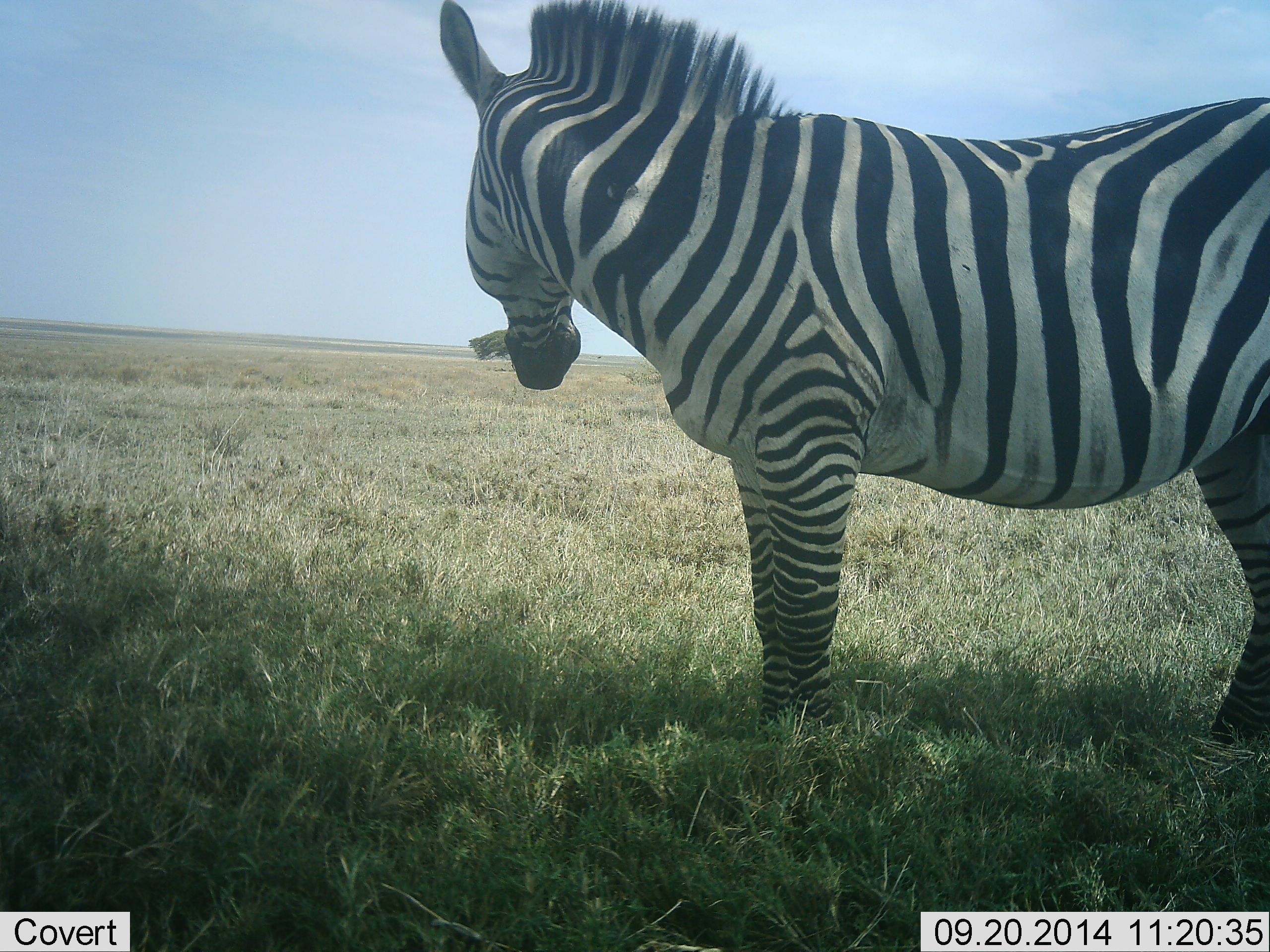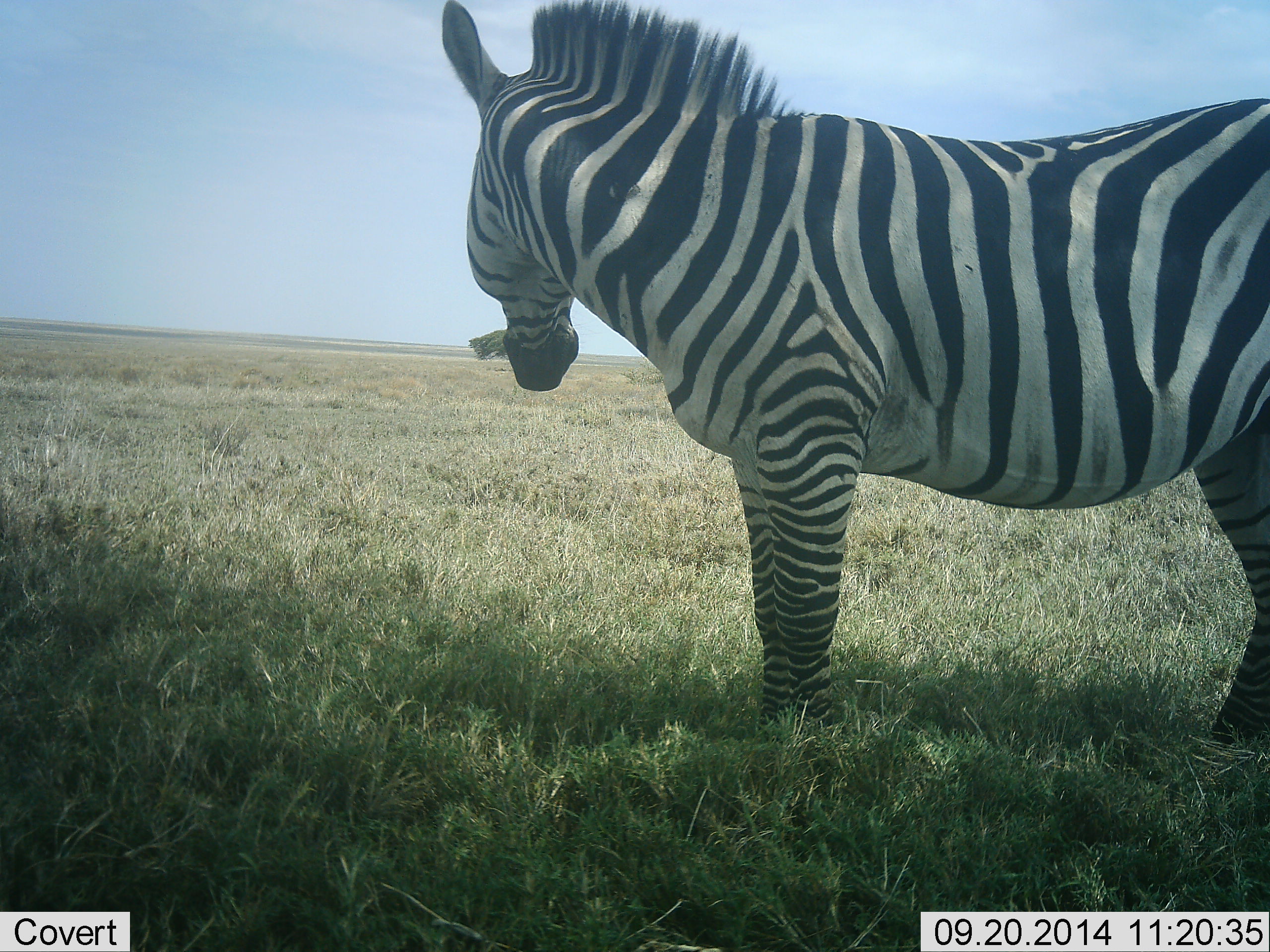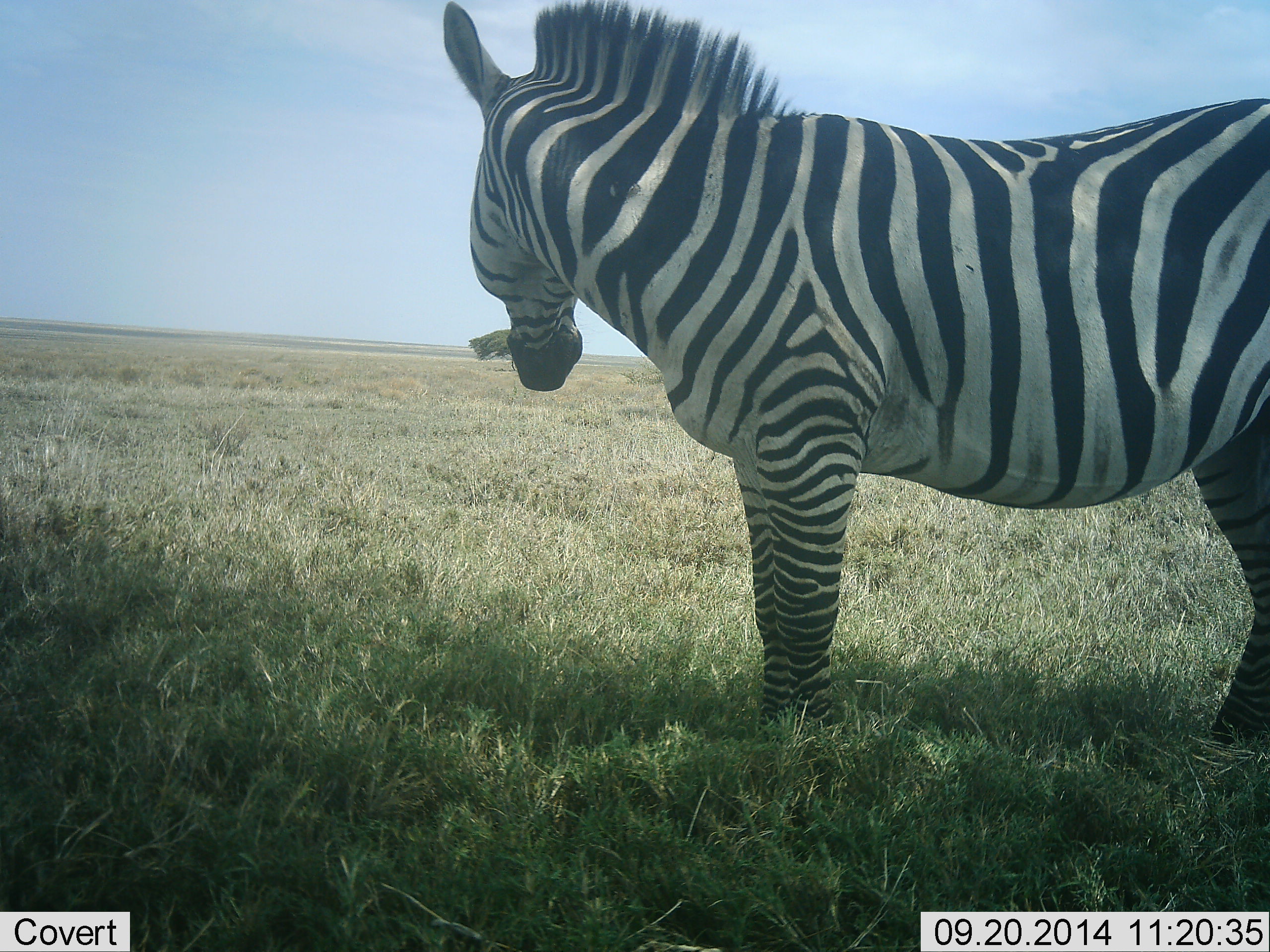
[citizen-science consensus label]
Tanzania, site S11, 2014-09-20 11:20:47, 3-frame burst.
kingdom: Animalia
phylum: Chordata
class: Mammalia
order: Perissodactyla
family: Equidae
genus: Equus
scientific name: Equus quagga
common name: plains zebra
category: zebra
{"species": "zebra (plains zebra) (Equus quagga)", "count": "1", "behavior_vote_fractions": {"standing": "90%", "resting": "0%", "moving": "0%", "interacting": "0%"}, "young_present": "0%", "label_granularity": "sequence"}